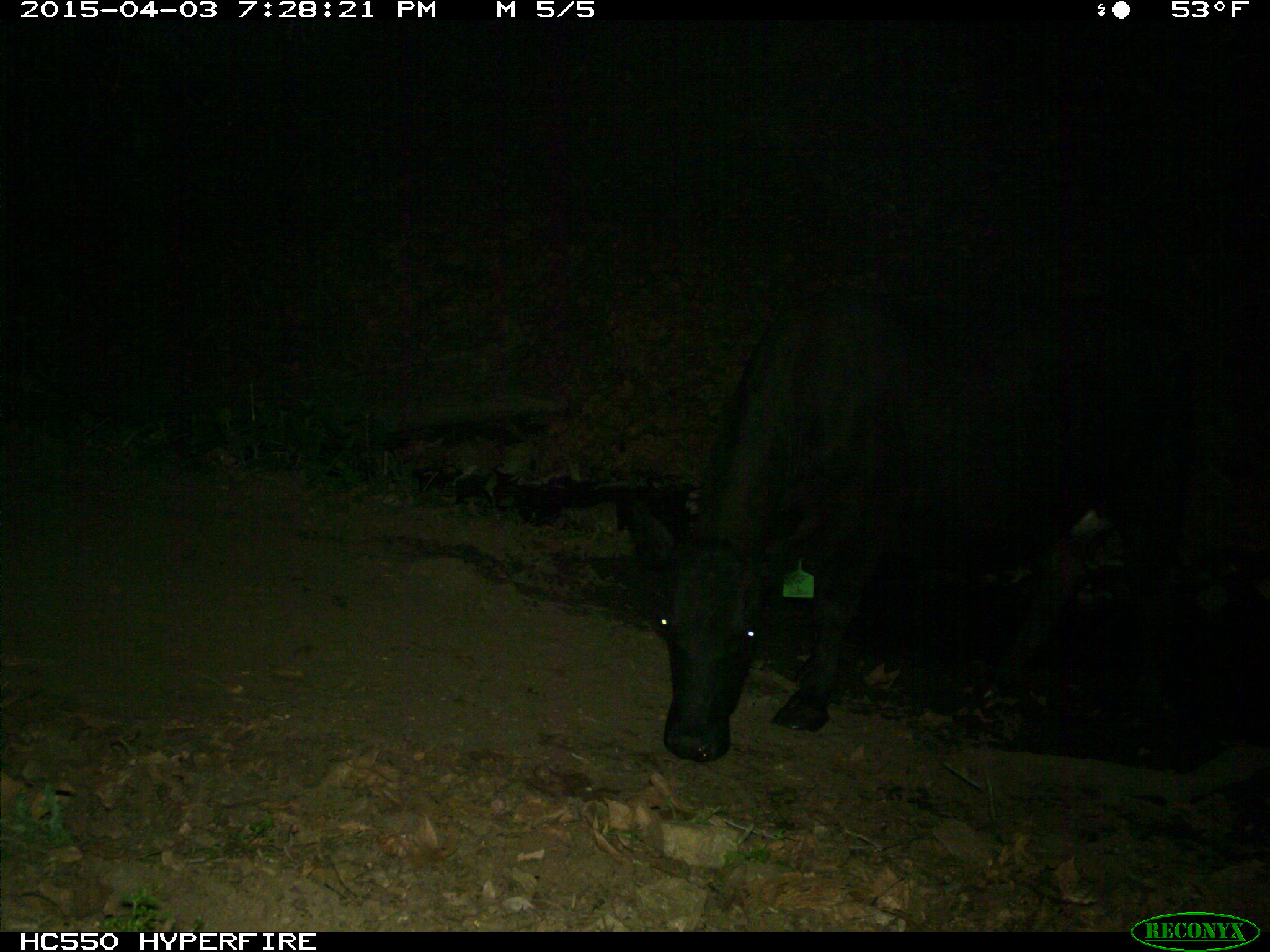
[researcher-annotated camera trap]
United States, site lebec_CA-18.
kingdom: Animalia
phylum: Chordata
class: Mammalia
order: Artiodactyla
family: Bovidae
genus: Bos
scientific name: Bos taurus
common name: domestic cow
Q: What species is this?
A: Bos taurus (domestic cow).